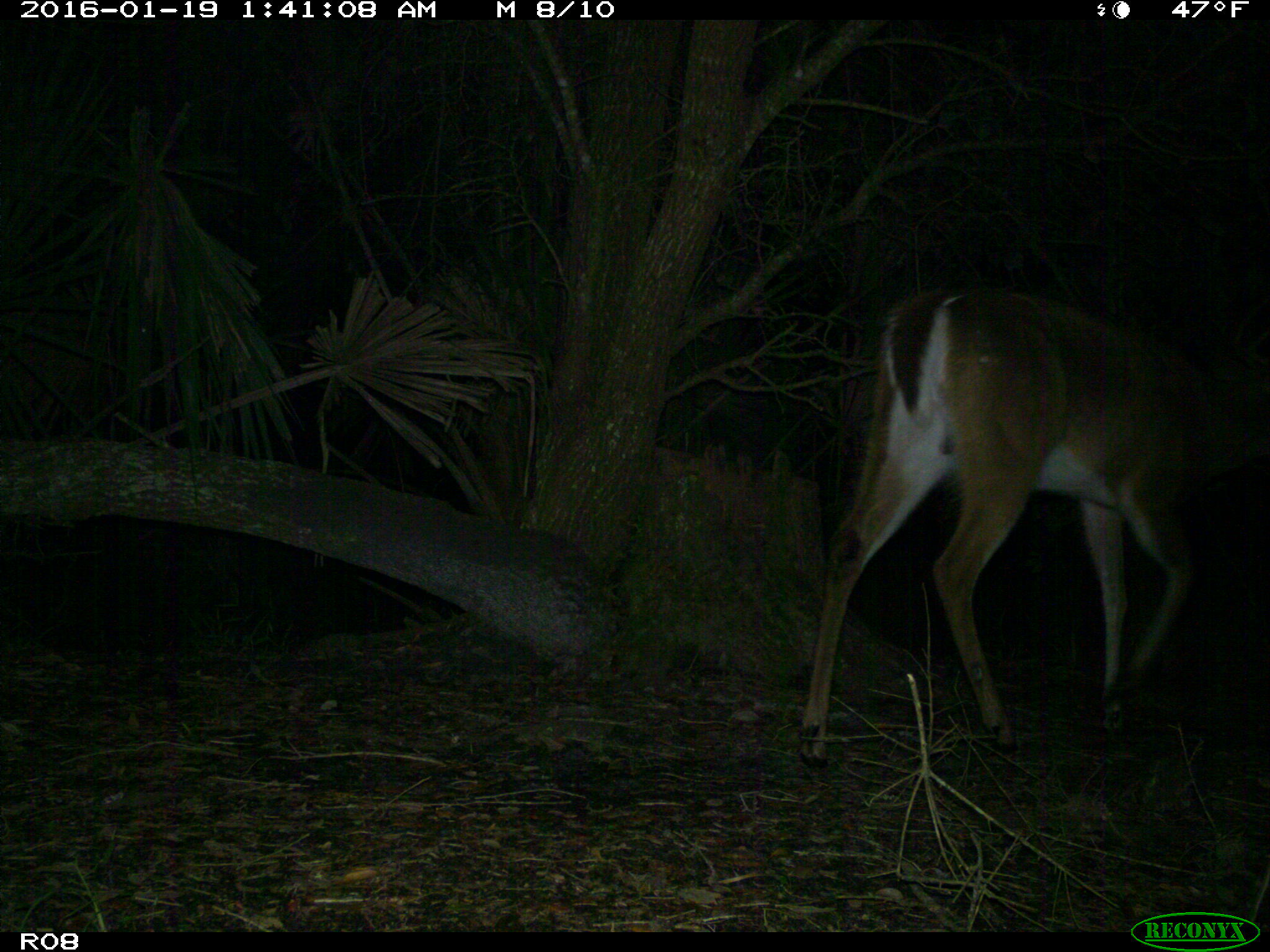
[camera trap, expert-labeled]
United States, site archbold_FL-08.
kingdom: Animalia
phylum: Chordata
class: Mammalia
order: Artiodactyla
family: Cervidae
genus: Odocoileus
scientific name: Odocoileus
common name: deer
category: unidentified deer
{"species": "unidentified deer (deer) (Odocoileus)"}